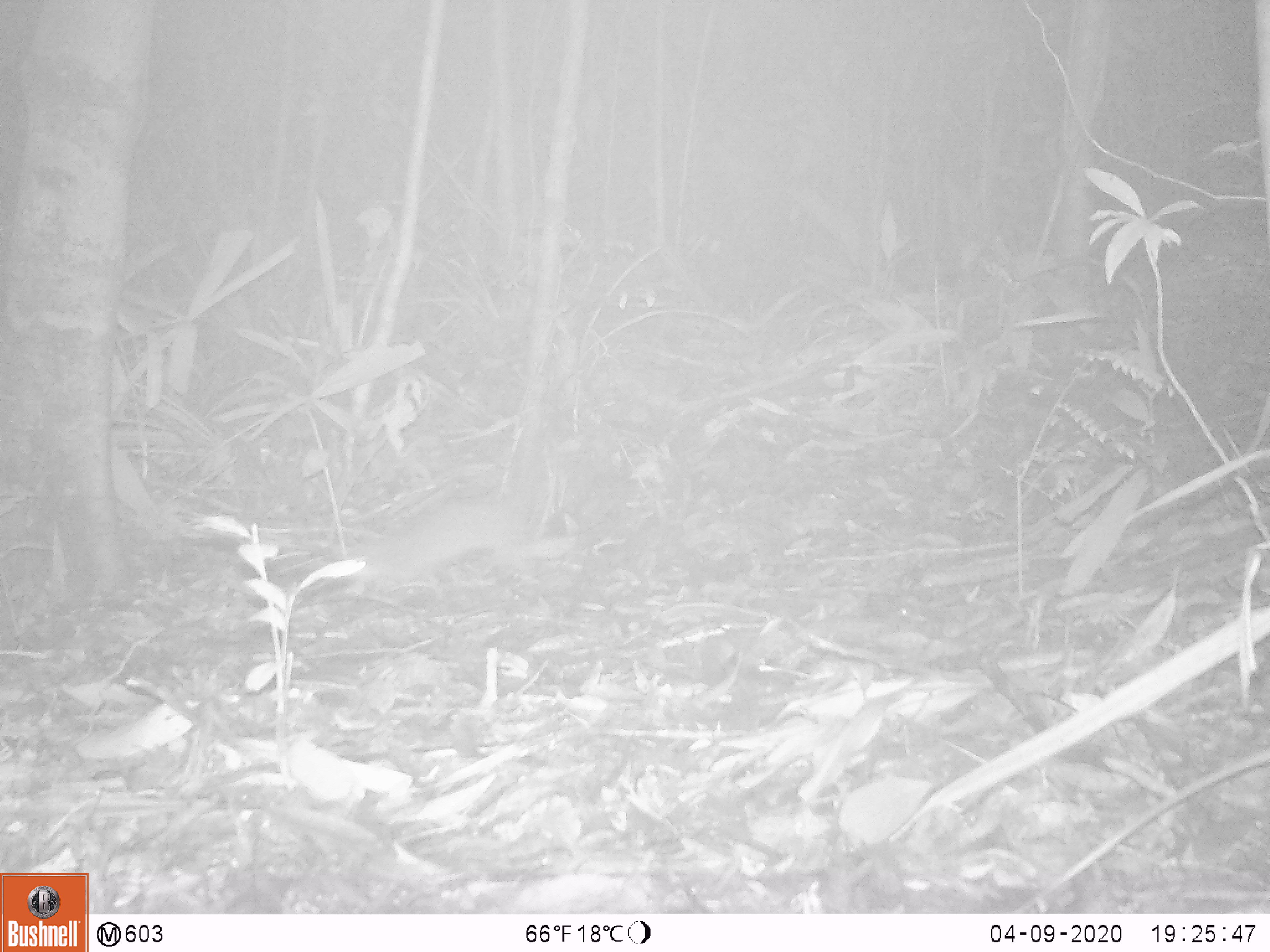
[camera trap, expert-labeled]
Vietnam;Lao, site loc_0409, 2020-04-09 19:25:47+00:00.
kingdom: Animalia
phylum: Chordata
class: Mammalia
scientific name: Mammalia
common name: mammal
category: unidentified small mammal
Unidentified small mammal (mammal) (Mammalia). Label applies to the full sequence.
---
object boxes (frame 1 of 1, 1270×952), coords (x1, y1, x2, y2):
unidentified small mammal: (348, 491, 548, 586)